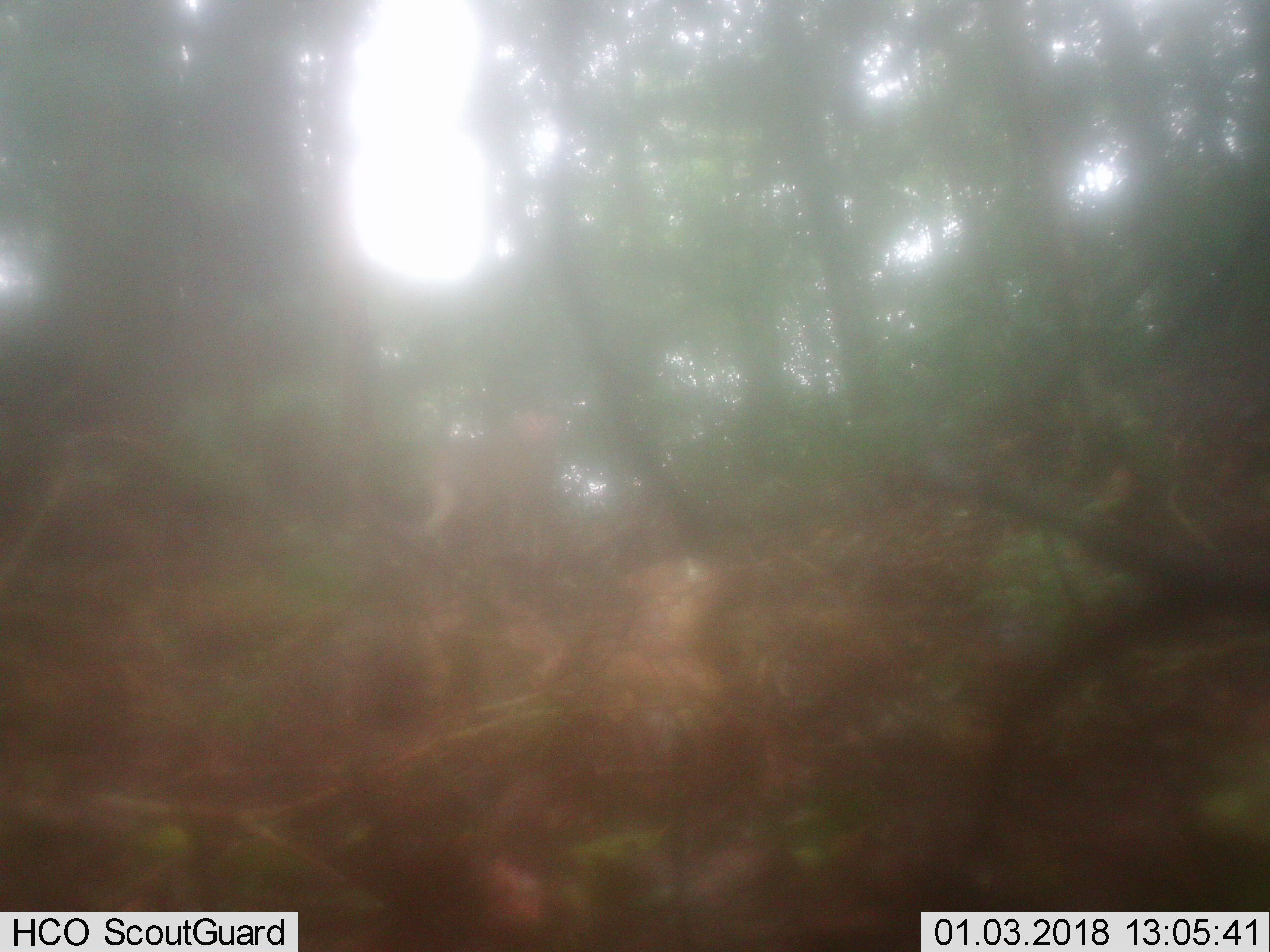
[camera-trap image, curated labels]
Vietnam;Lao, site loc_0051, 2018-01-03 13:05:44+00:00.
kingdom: Animalia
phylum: Chordata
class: Mammalia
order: Primates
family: Cercopithecidae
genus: Macaca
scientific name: Macaca nemestrina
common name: pig-tailed macaque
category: pig tailed macaque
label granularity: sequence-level